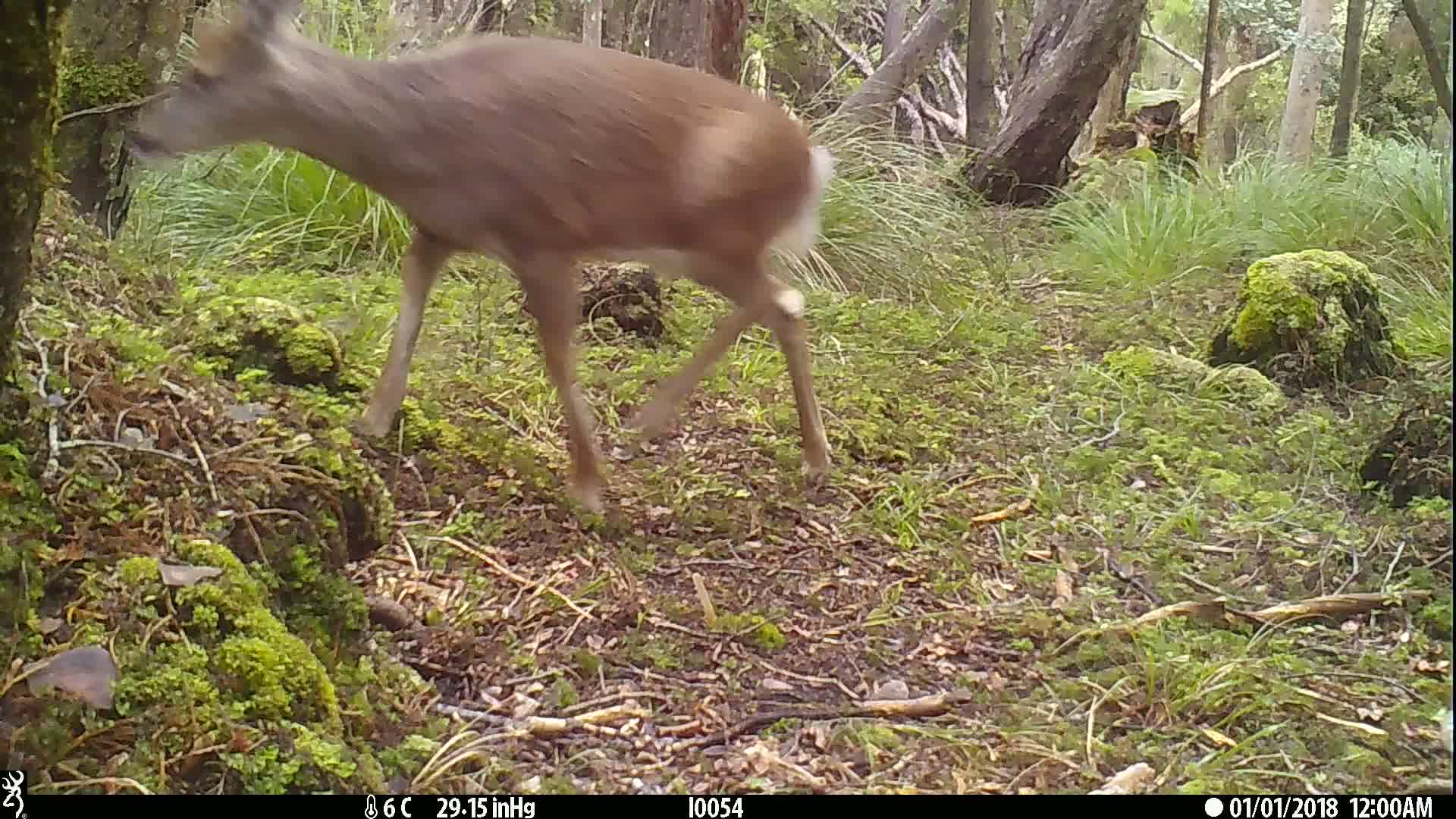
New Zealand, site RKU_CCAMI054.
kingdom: Animalia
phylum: Chordata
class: Mammalia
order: Artiodactyla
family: Cervidae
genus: Odocoileus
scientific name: Odocoileus virginianus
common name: white-tailed deer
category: white tailed deer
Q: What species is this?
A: White tailed deer (white-tailed deer) (Odocoileus virginianus).